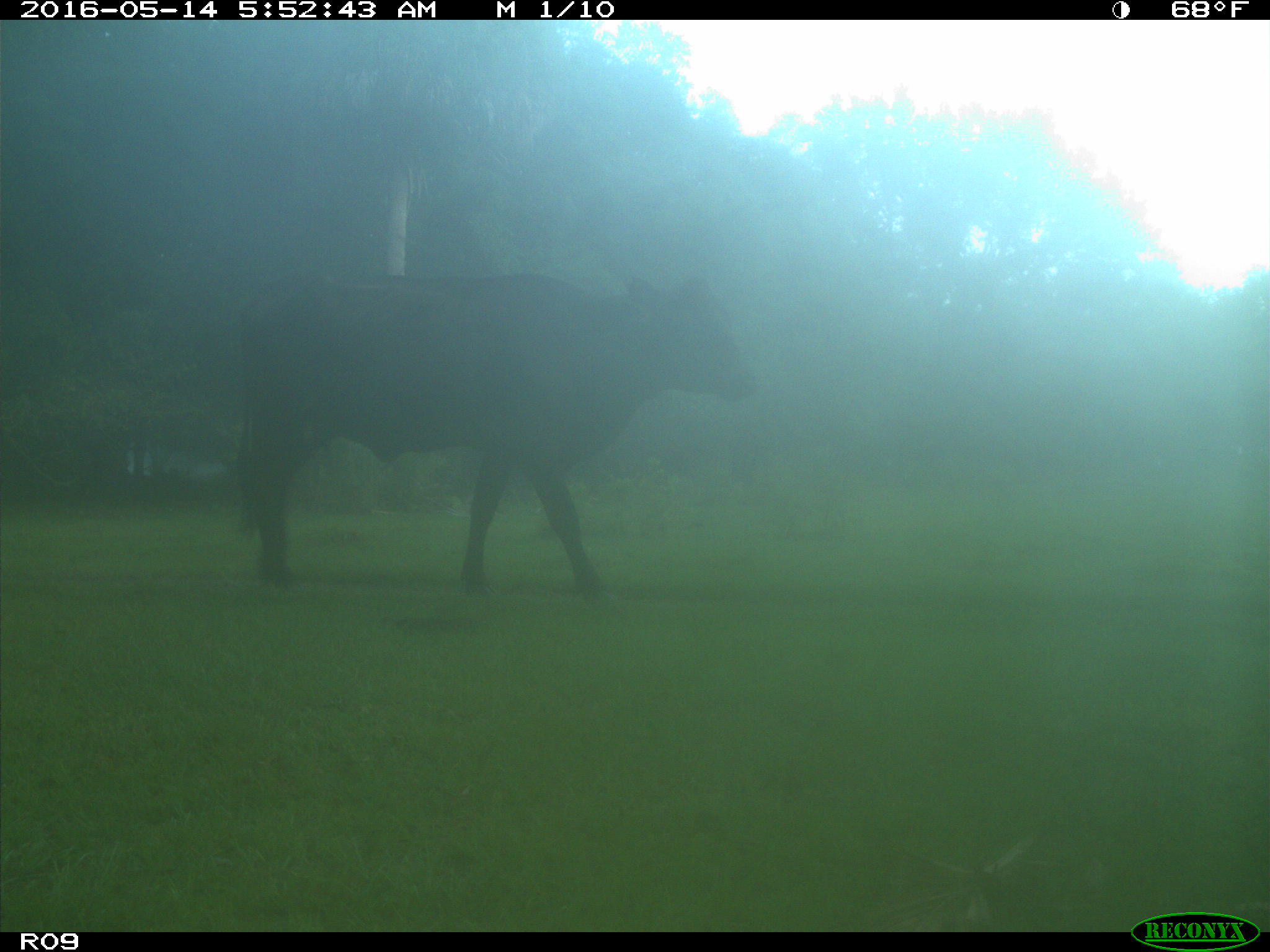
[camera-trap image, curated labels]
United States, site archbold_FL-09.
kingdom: Animalia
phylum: Chordata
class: Mammalia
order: Artiodactyla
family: Bovidae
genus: Bos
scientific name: Bos taurus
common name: domestic cow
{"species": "Bos taurus (domestic cow)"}